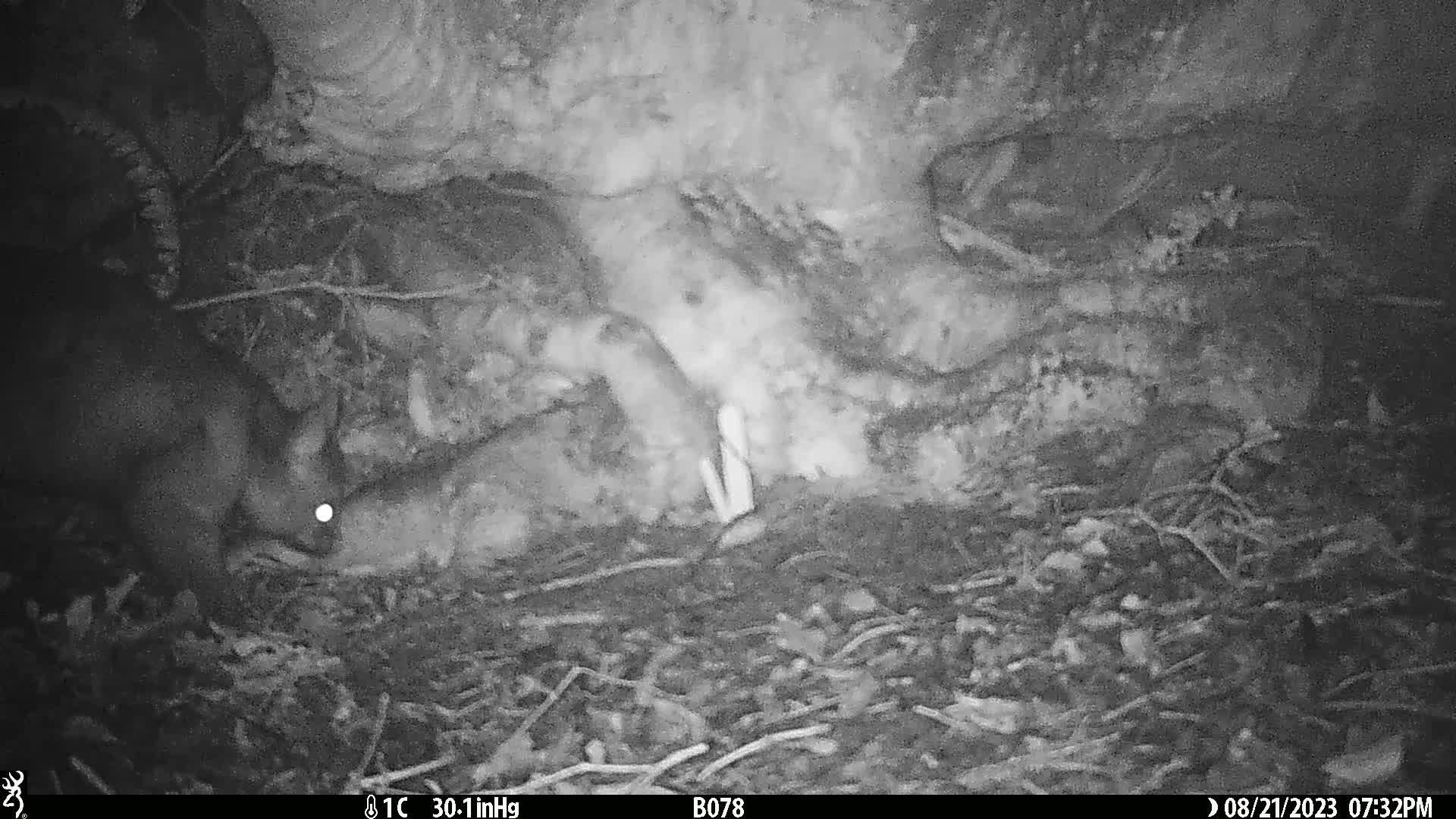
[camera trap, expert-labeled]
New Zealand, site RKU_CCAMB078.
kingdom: Animalia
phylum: Chordata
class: Mammalia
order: Diprotodontia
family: Phalangeridae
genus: Trichosurus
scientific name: Trichosurus vulpecula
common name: common brushtail possum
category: possum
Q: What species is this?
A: Possum (common brushtail possum) (Trichosurus vulpecula).